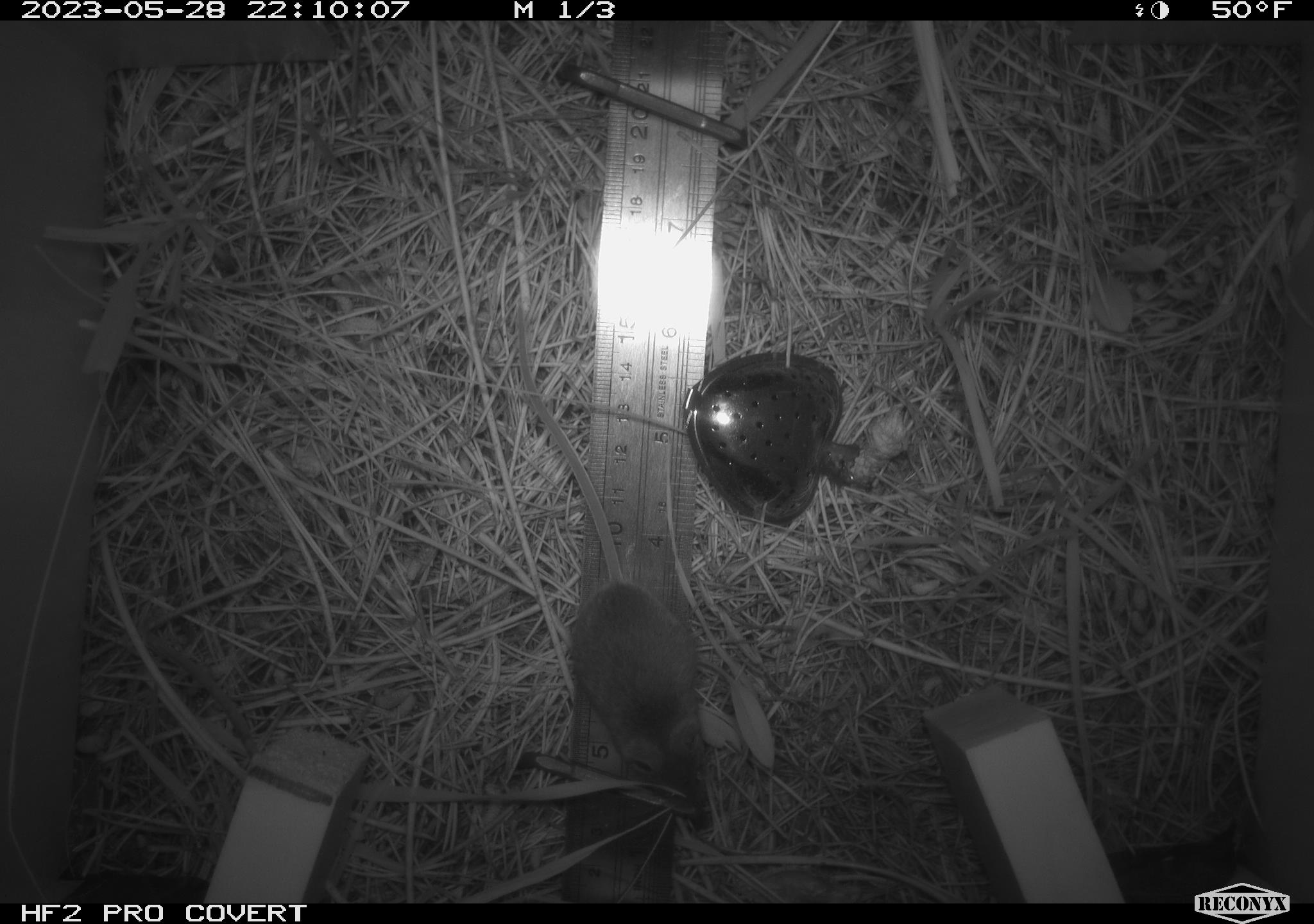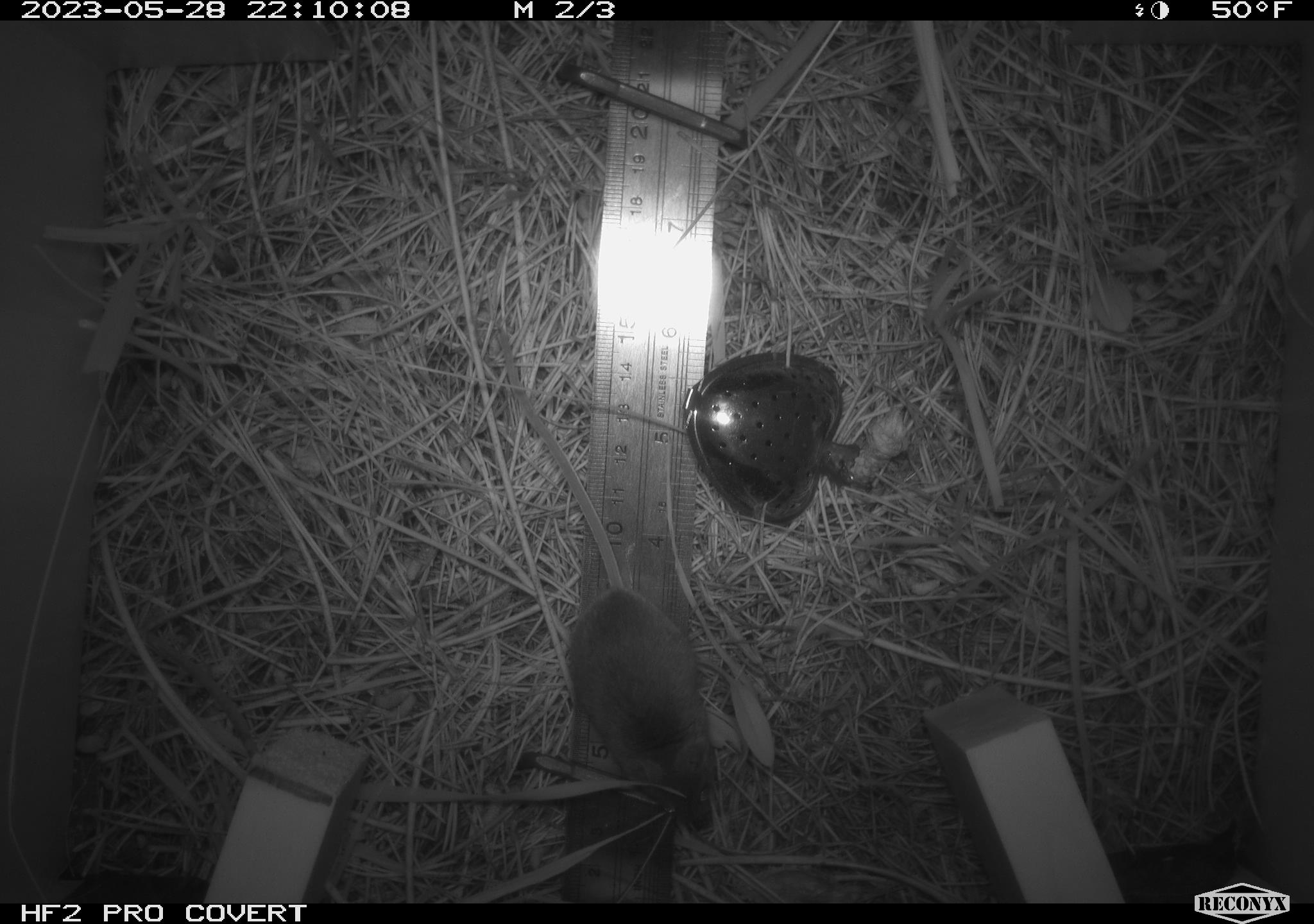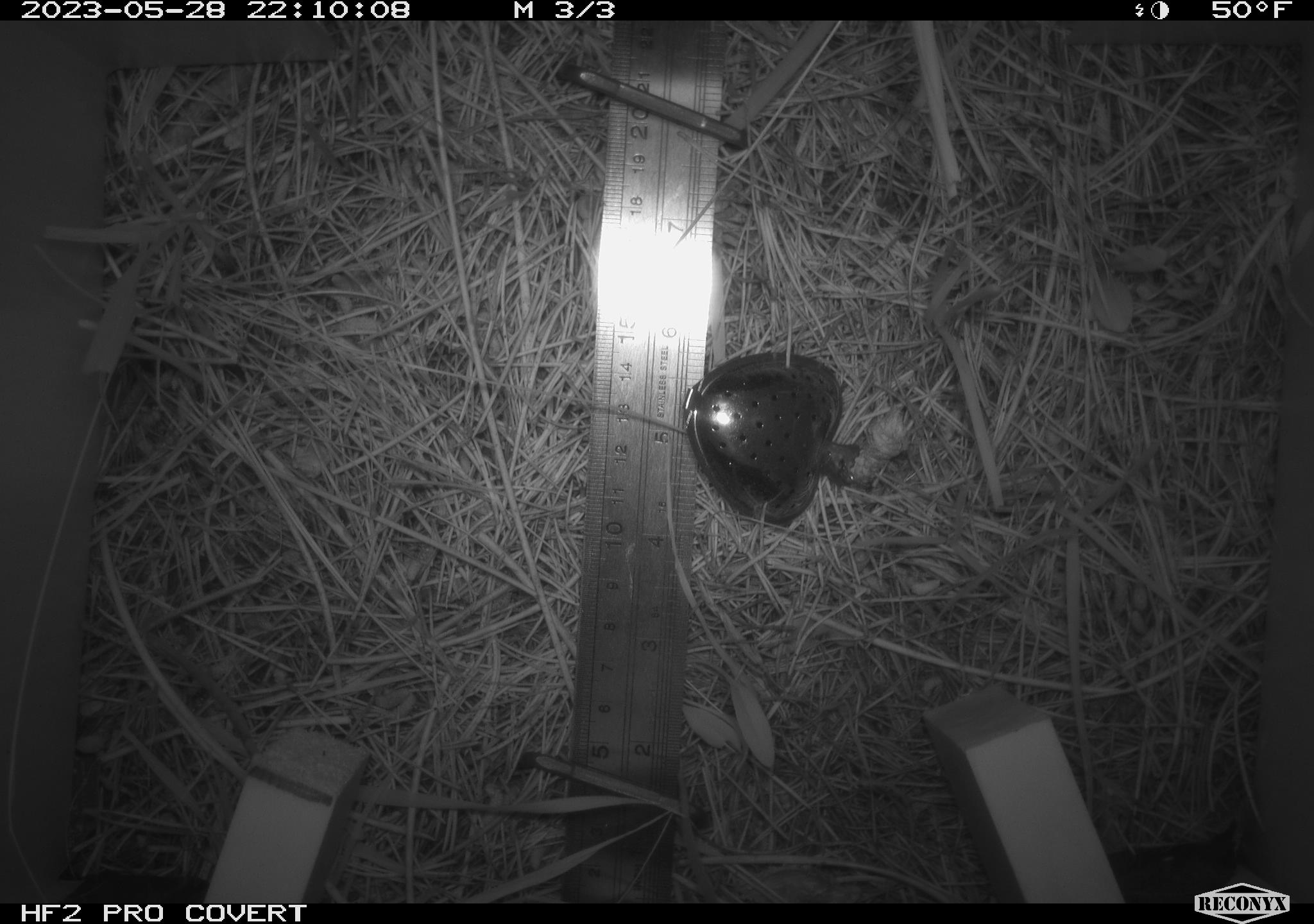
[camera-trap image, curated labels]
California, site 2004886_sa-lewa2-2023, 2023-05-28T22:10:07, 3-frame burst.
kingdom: Animalia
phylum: Chordata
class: Mammalia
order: Rodentia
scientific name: Rodentia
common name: rodent